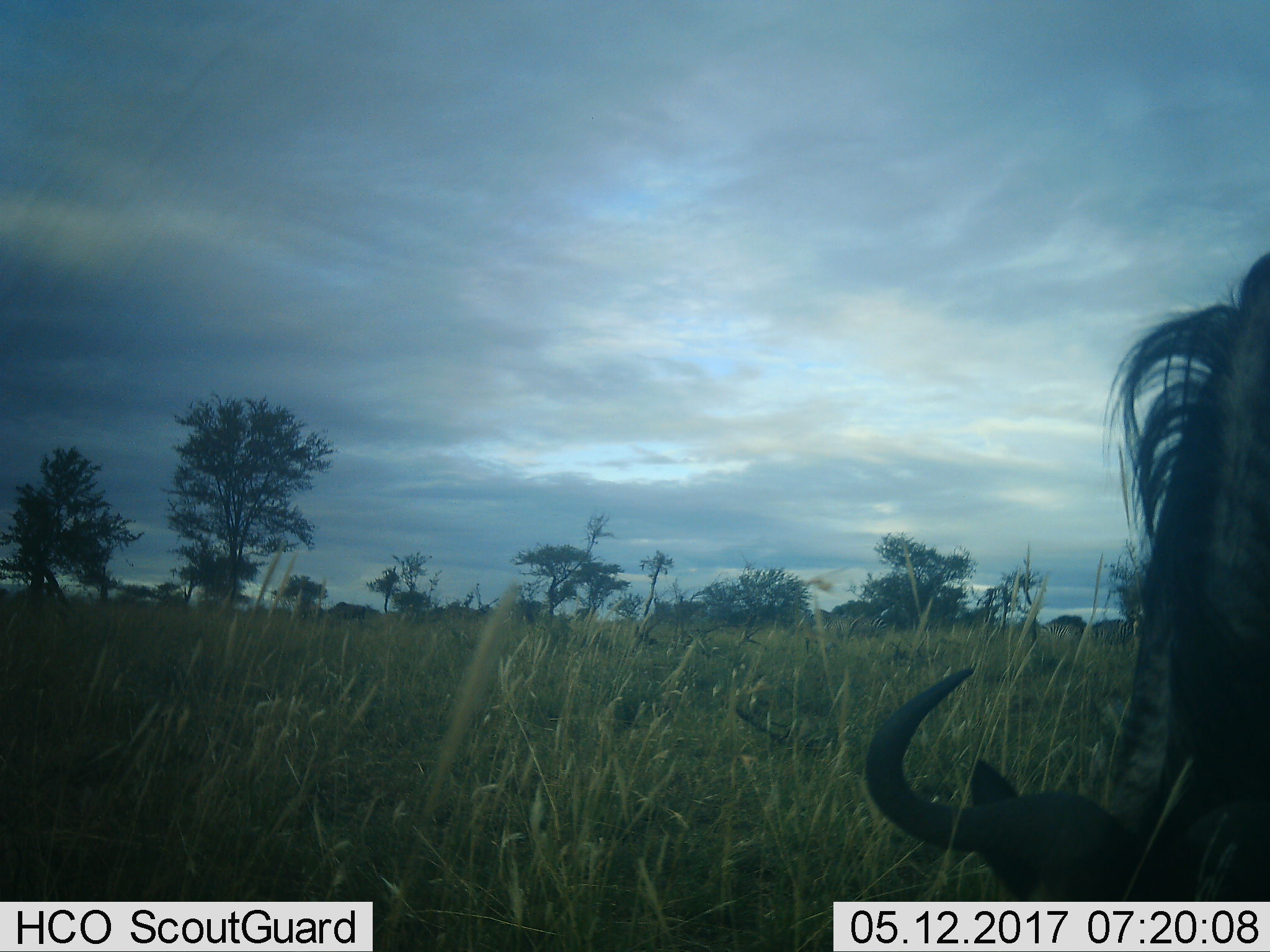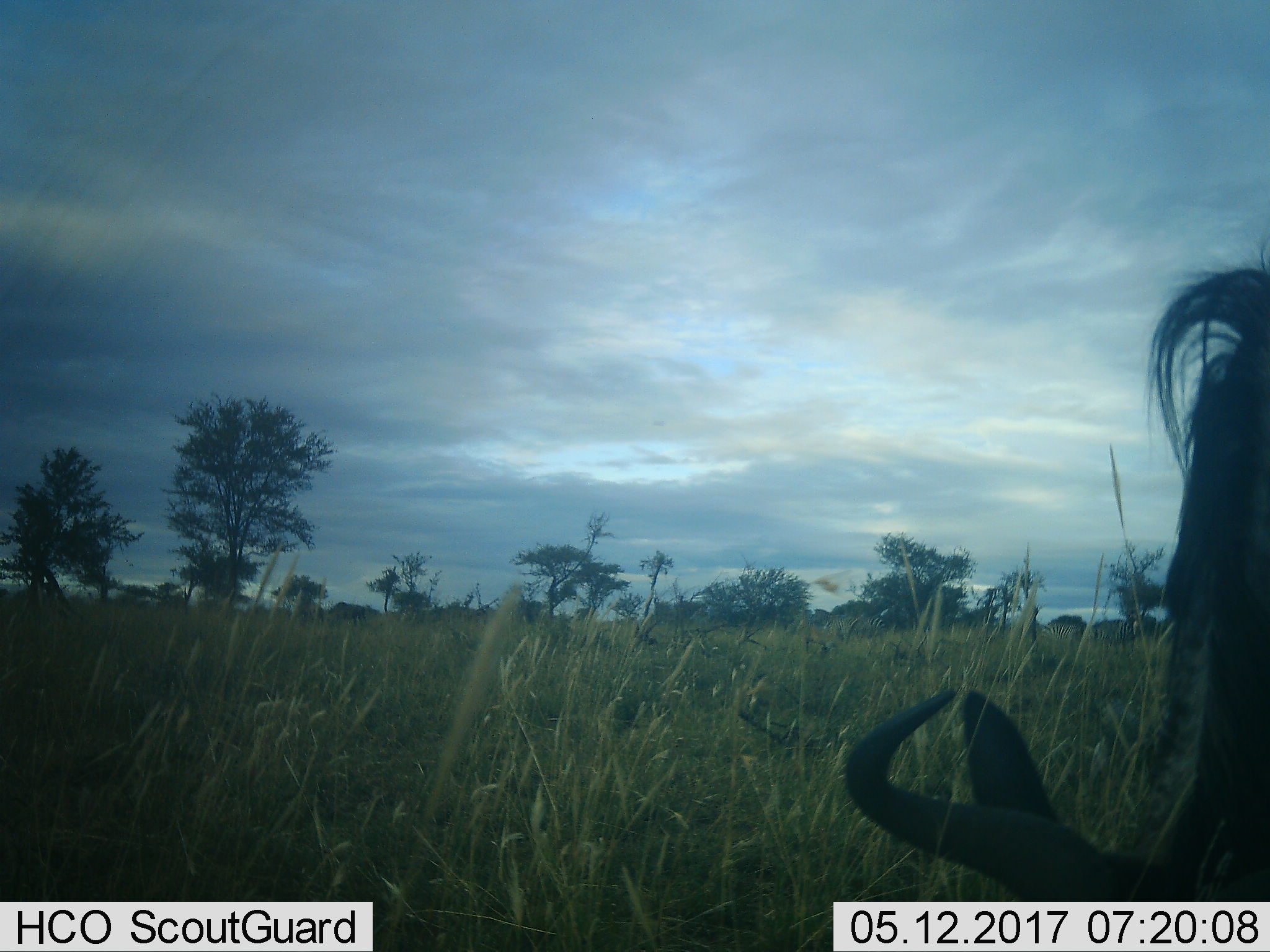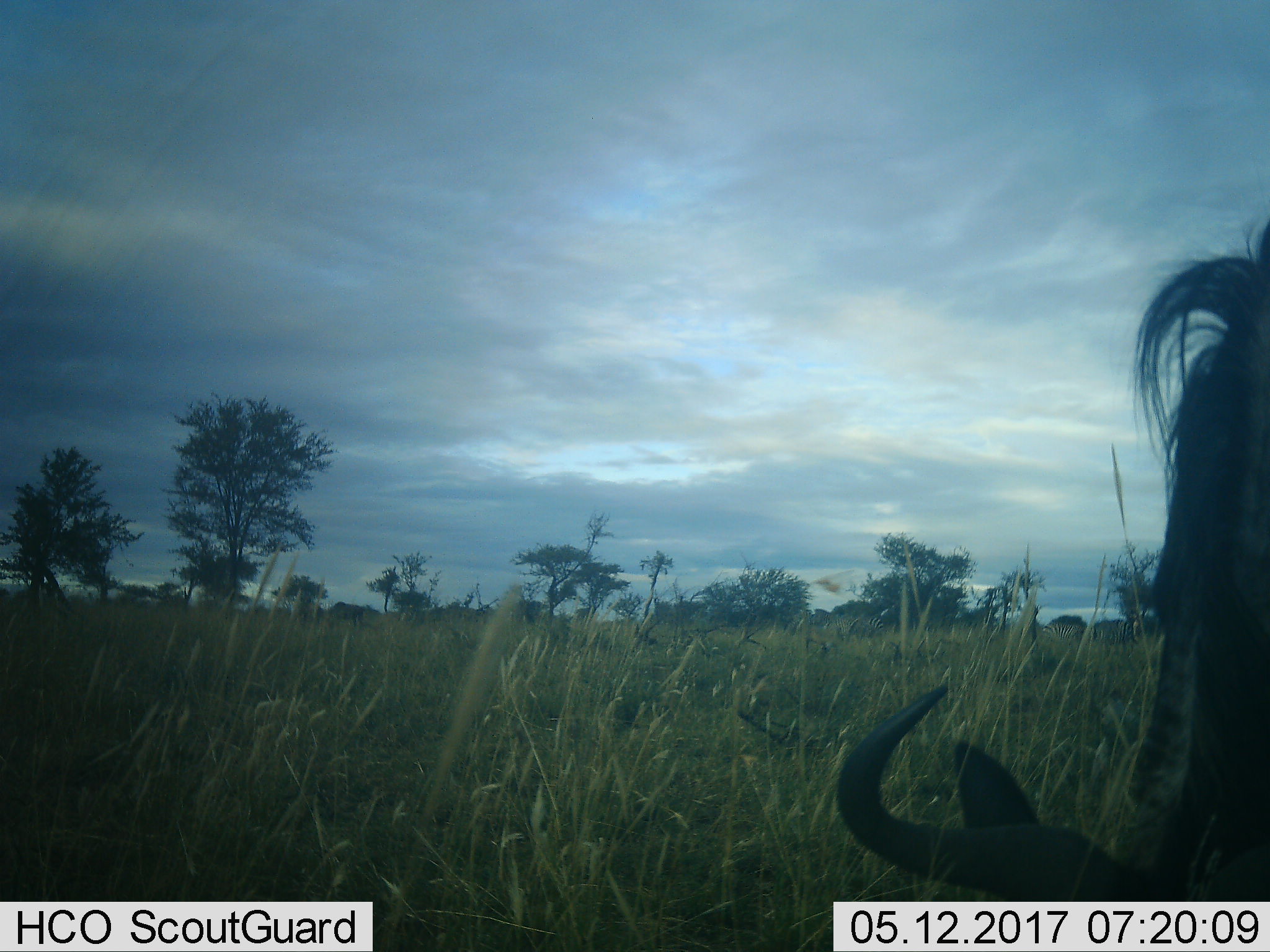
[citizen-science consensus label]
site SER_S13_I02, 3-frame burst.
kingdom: Animalia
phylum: Chordata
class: Mammalia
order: Artiodactyla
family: Bovidae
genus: Connochaetes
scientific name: Connochaetes taurinus taurinus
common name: blue wildebeest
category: wildebeestblue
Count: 1.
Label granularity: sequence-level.